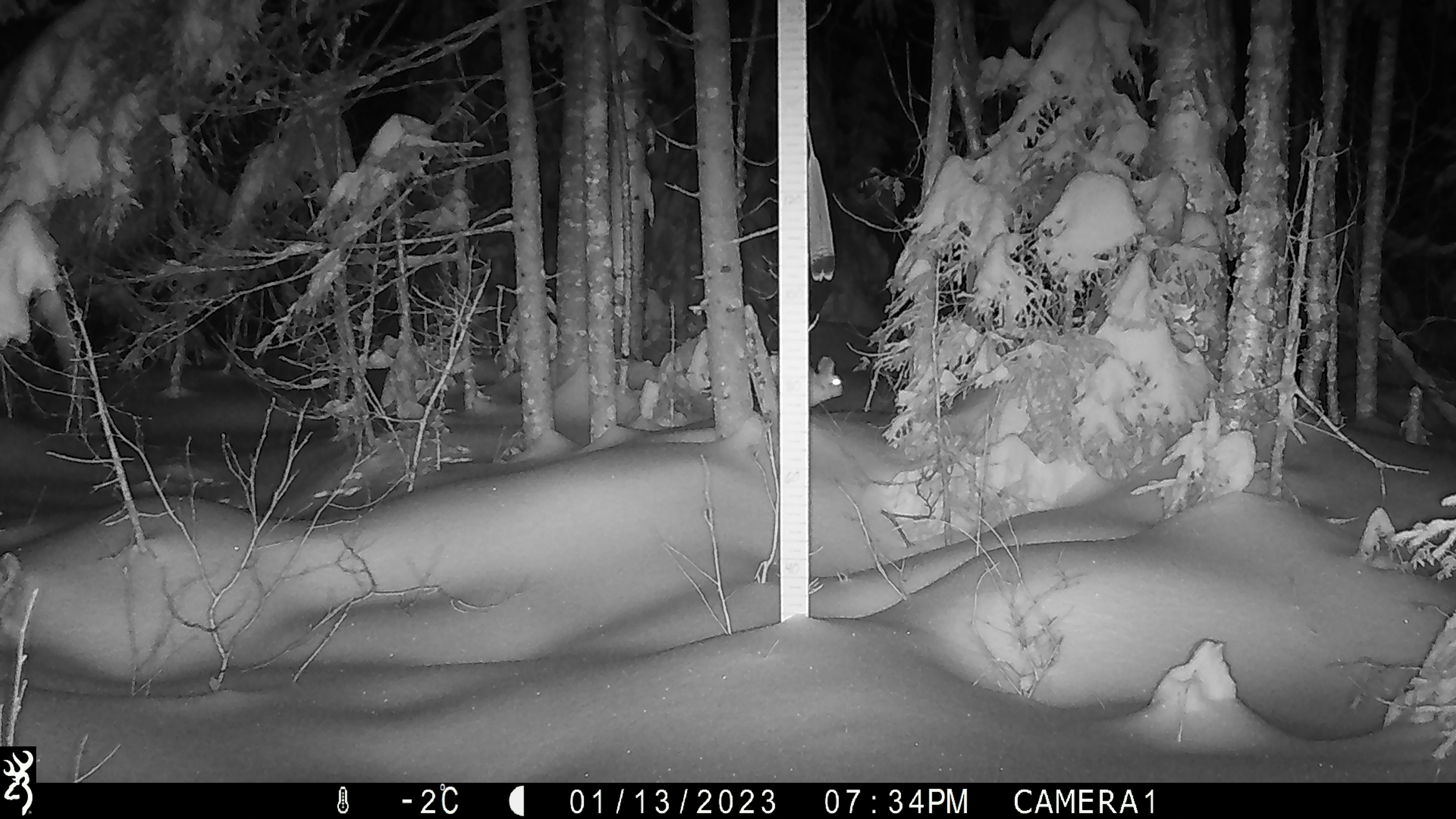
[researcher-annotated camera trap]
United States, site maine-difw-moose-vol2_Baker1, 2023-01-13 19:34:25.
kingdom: Animalia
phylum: Chordata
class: Mammalia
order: Lagomorpha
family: Leporidae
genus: Lepus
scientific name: Lepus americanus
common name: snowshoe hare